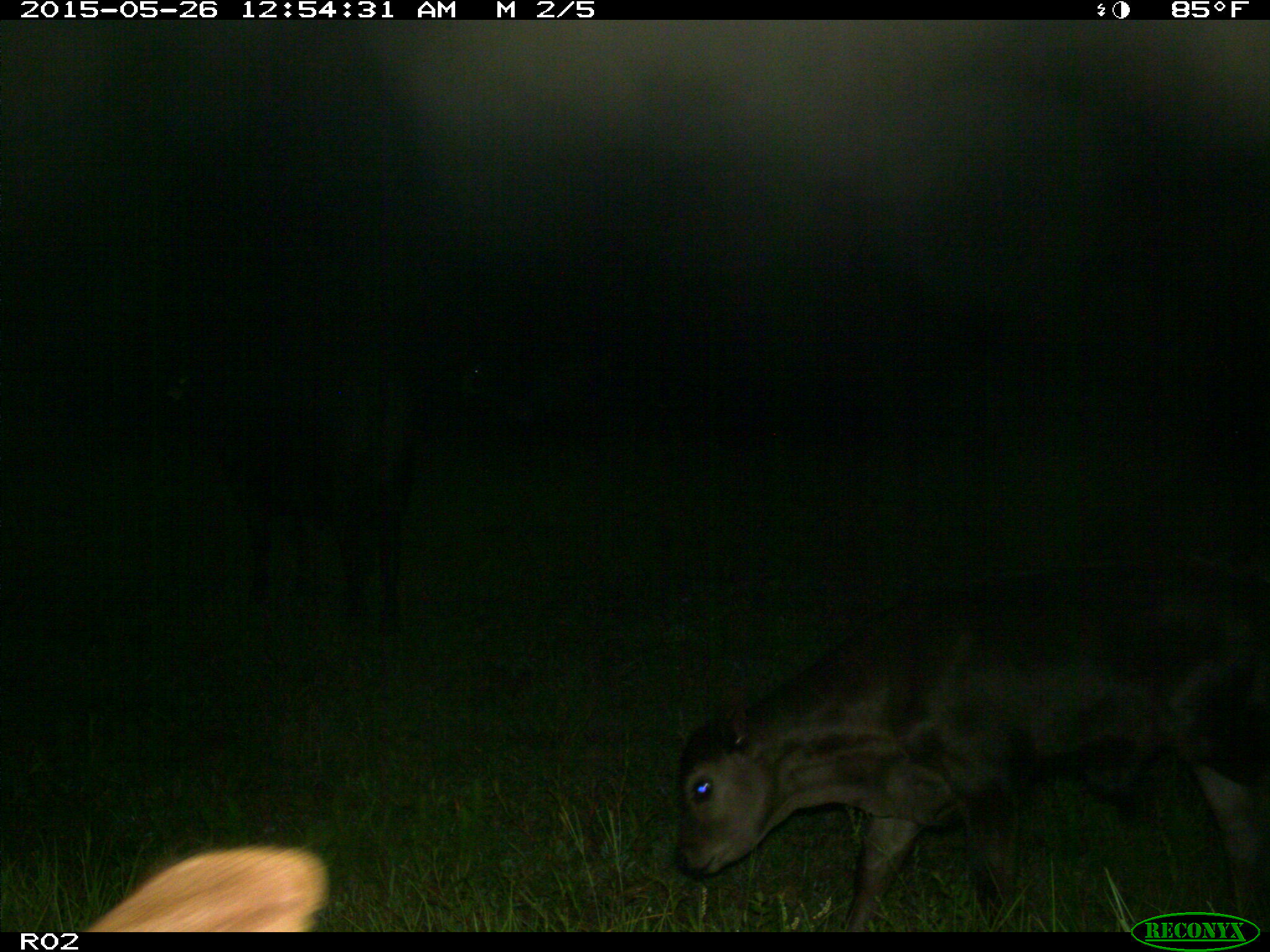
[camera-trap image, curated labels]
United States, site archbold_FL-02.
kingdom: Animalia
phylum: Chordata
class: Mammalia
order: Artiodactyla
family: Bovidae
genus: Bos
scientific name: Bos taurus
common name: domestic cow